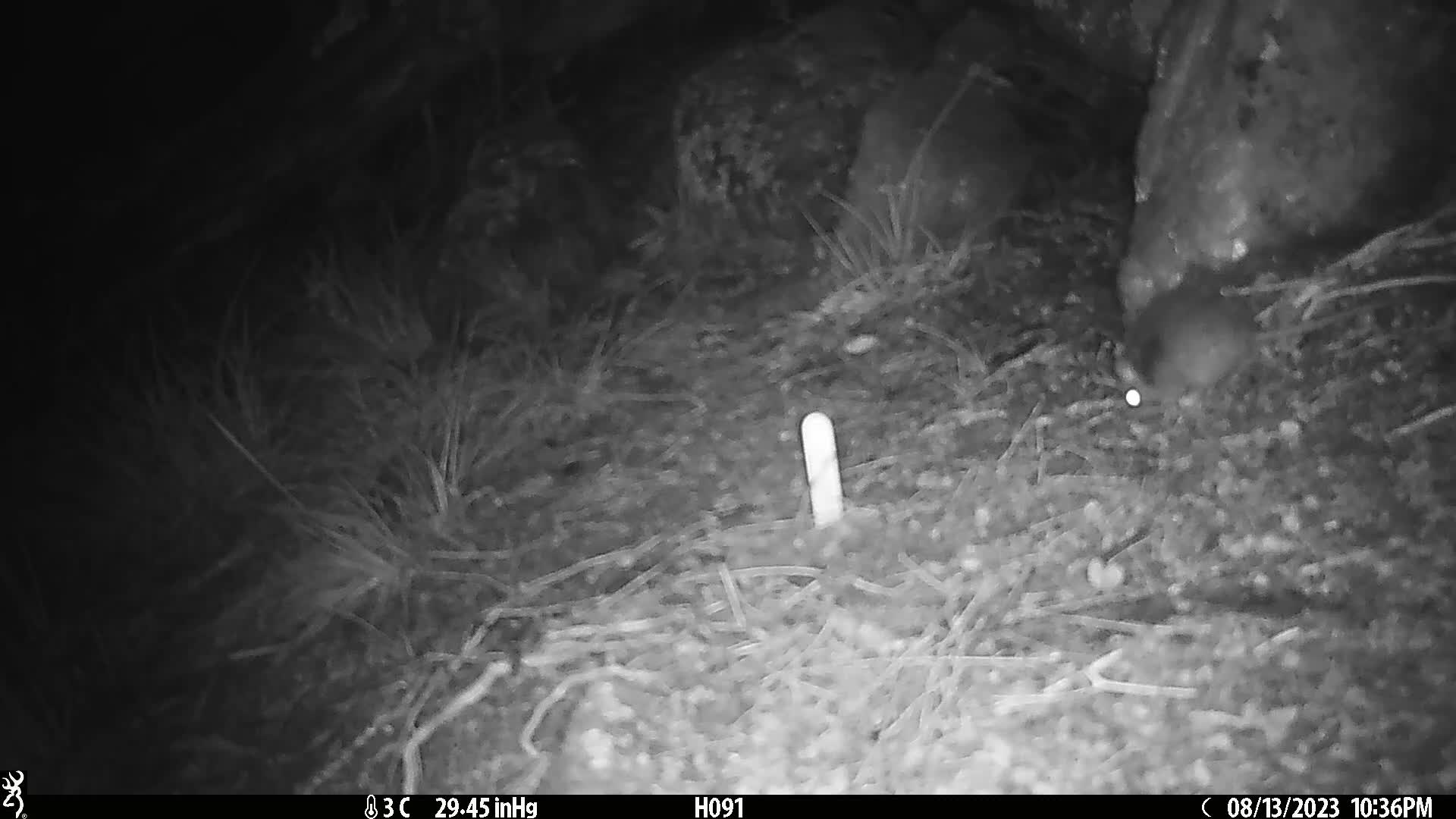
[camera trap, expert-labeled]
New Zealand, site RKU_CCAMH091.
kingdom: Animalia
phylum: Chordata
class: Mammalia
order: Rodentia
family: Muridae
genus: Rattus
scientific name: Rattus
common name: rat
Rat (Rattus).